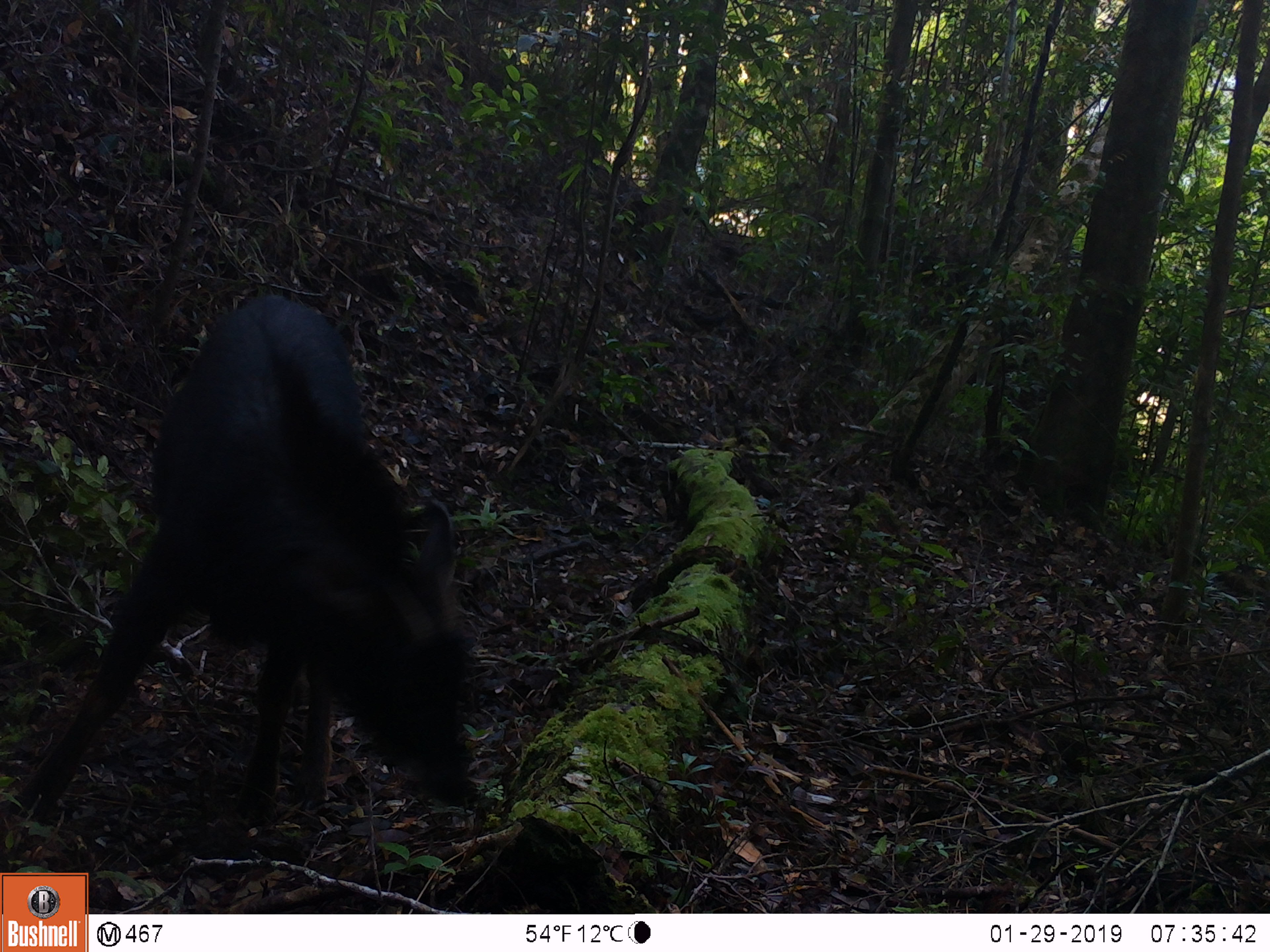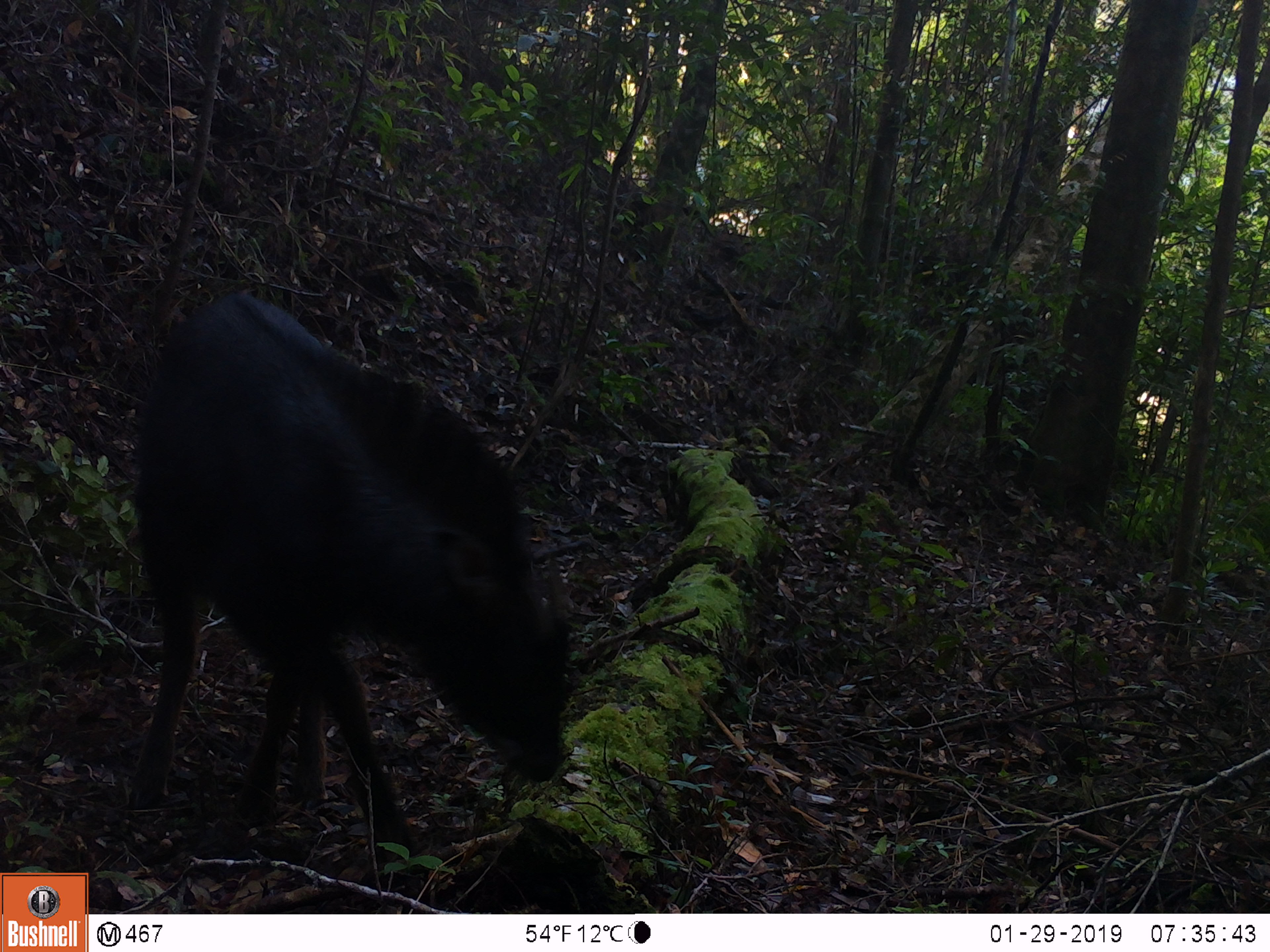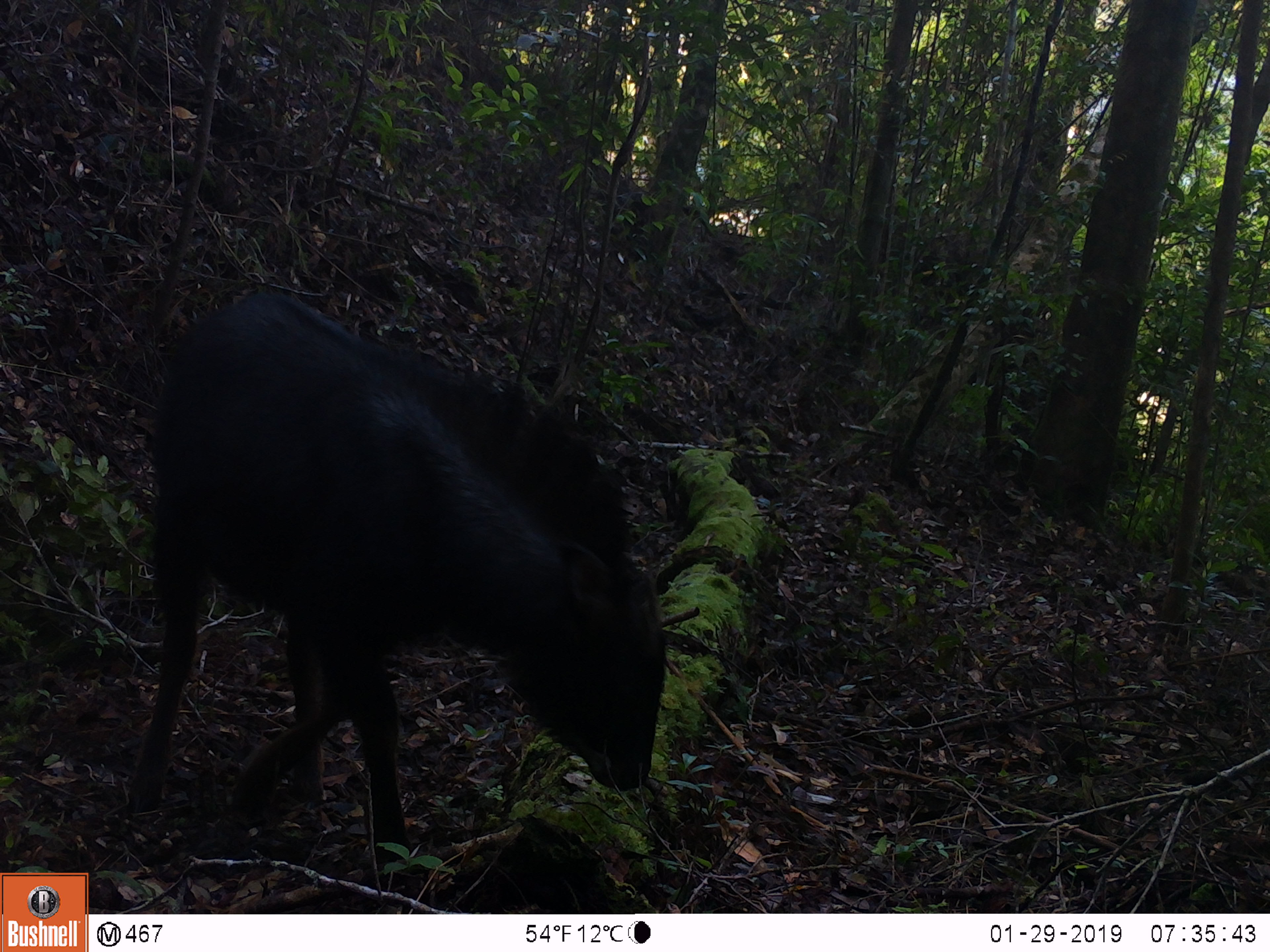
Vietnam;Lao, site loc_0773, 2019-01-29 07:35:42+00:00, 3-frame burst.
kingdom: Animalia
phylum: Chordata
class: Mammalia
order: Artiodactyla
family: Bovidae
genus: Capricornis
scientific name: Capricornis sumatraensis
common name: chinese serow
Chinese serow (Capricornis sumatraensis). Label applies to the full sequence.